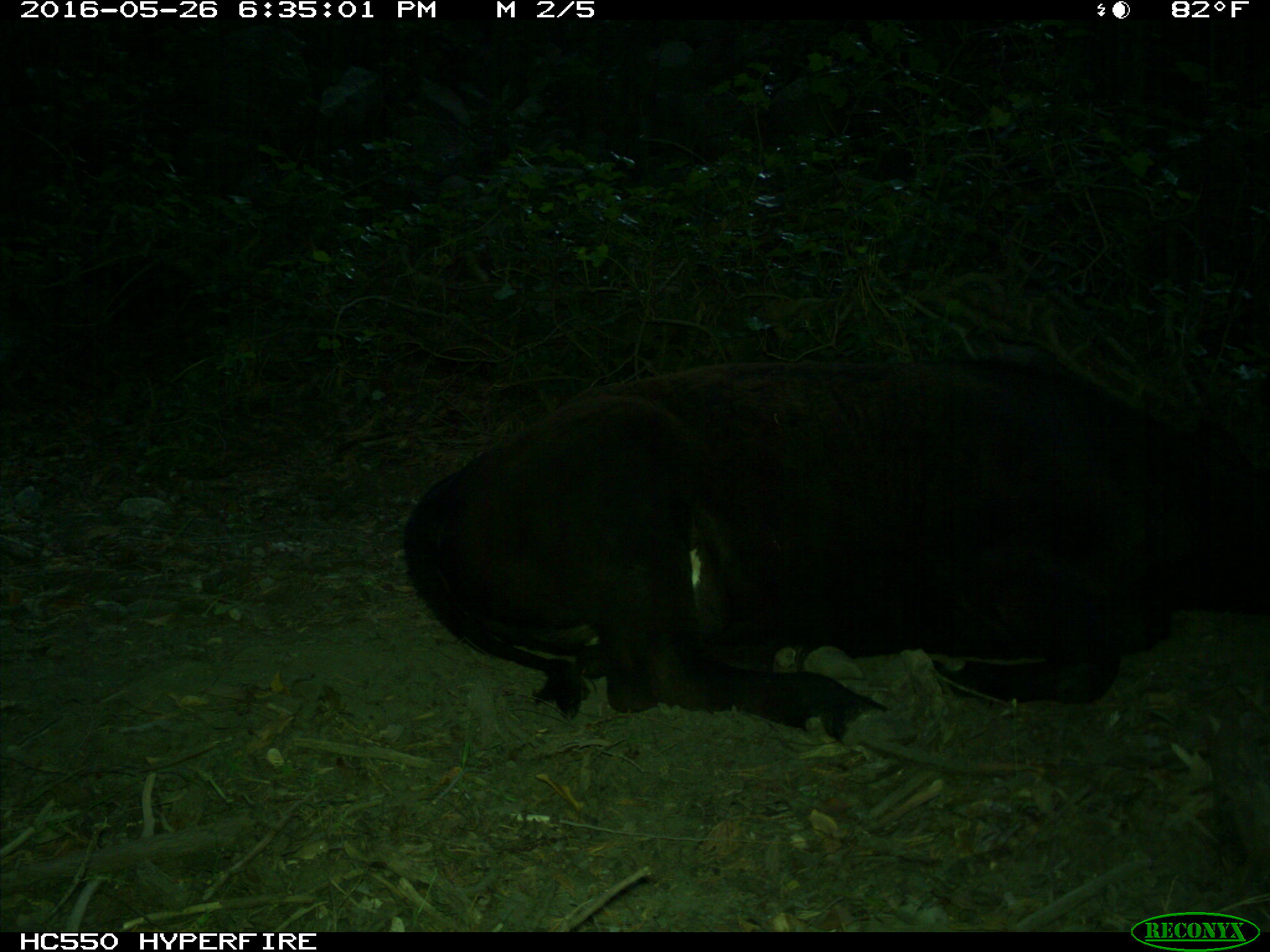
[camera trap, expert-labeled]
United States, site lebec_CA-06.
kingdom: Animalia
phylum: Chordata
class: Mammalia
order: Artiodactyla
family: Bovidae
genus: Bos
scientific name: Bos taurus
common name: domestic cow